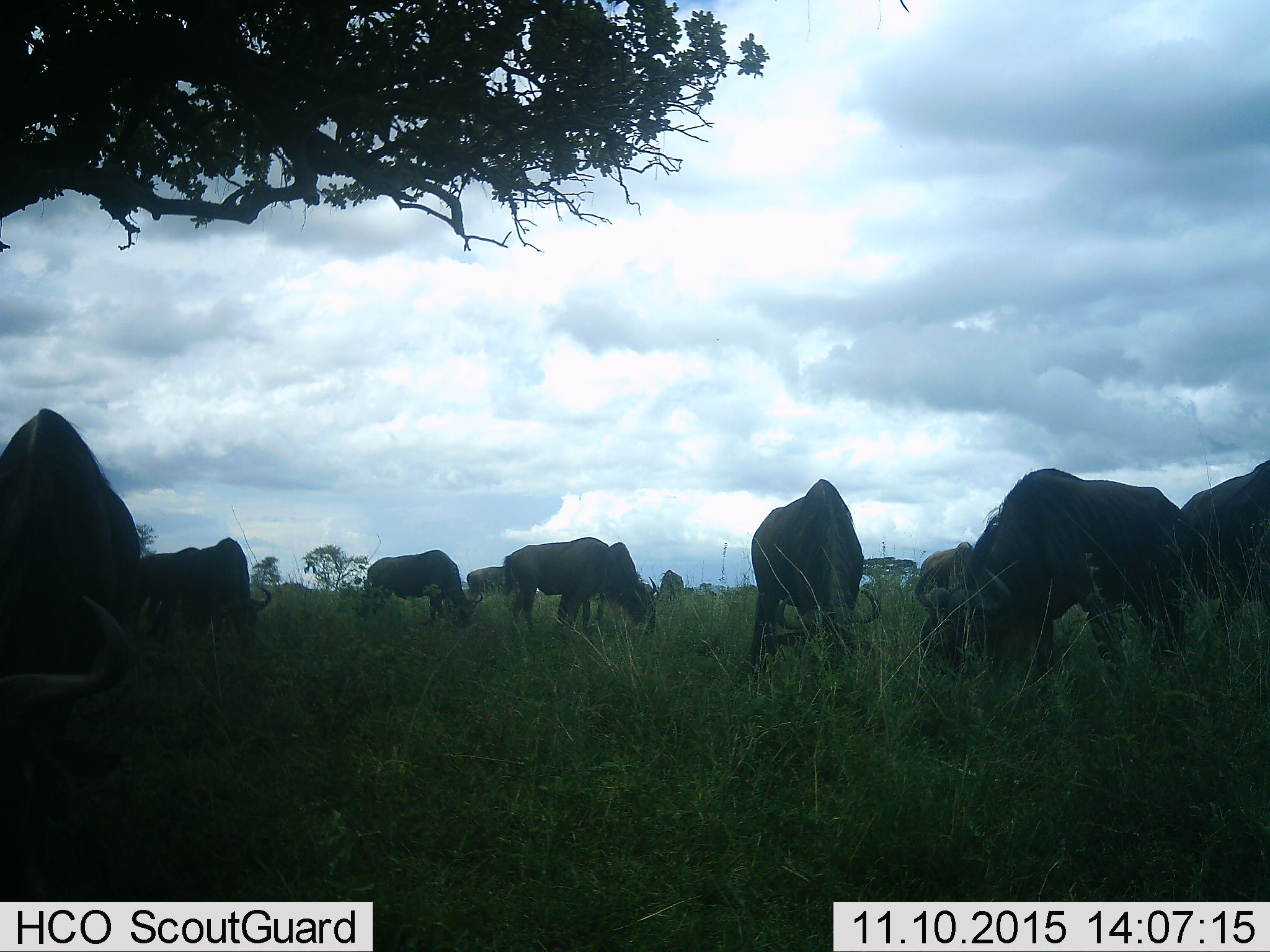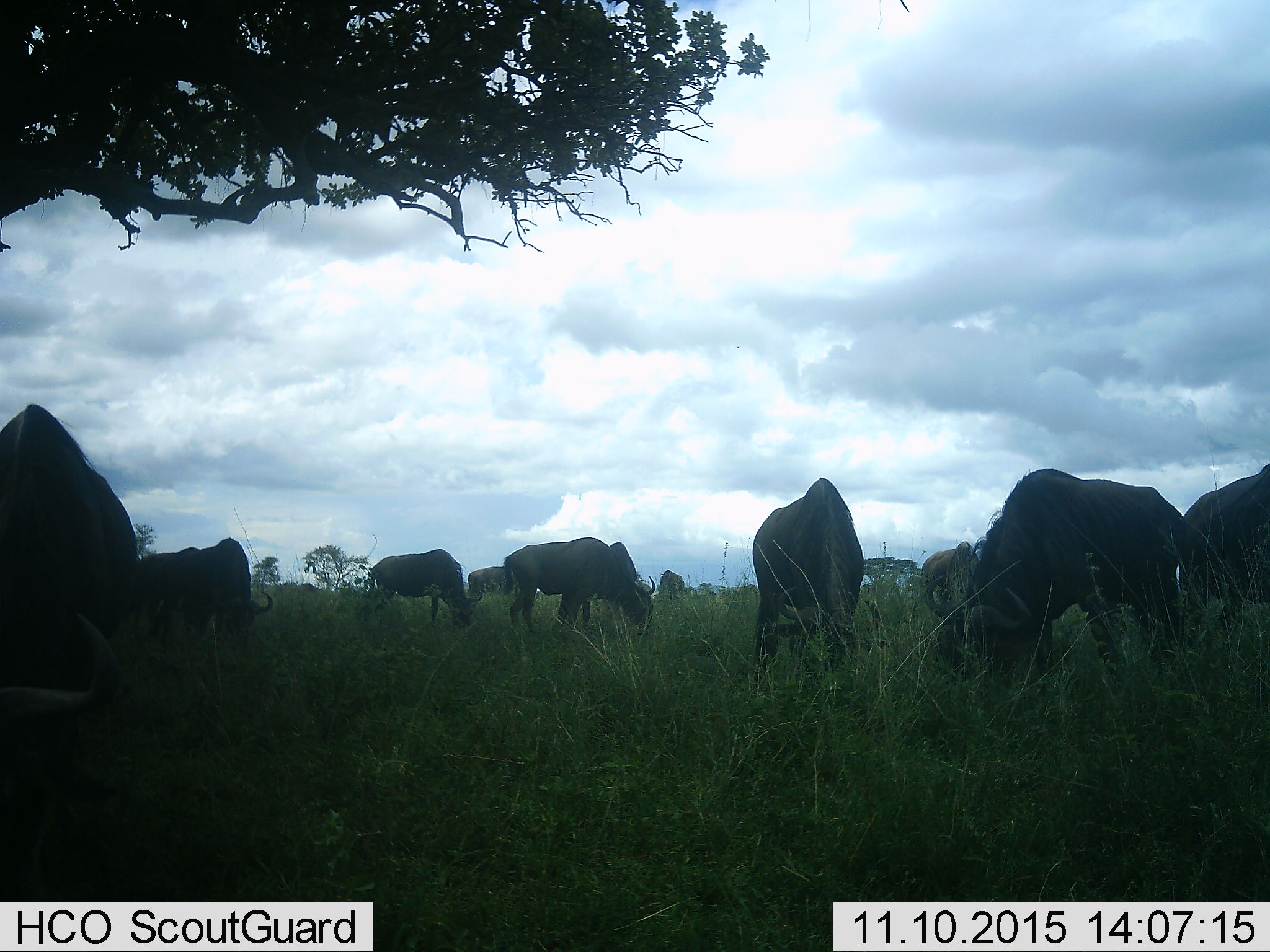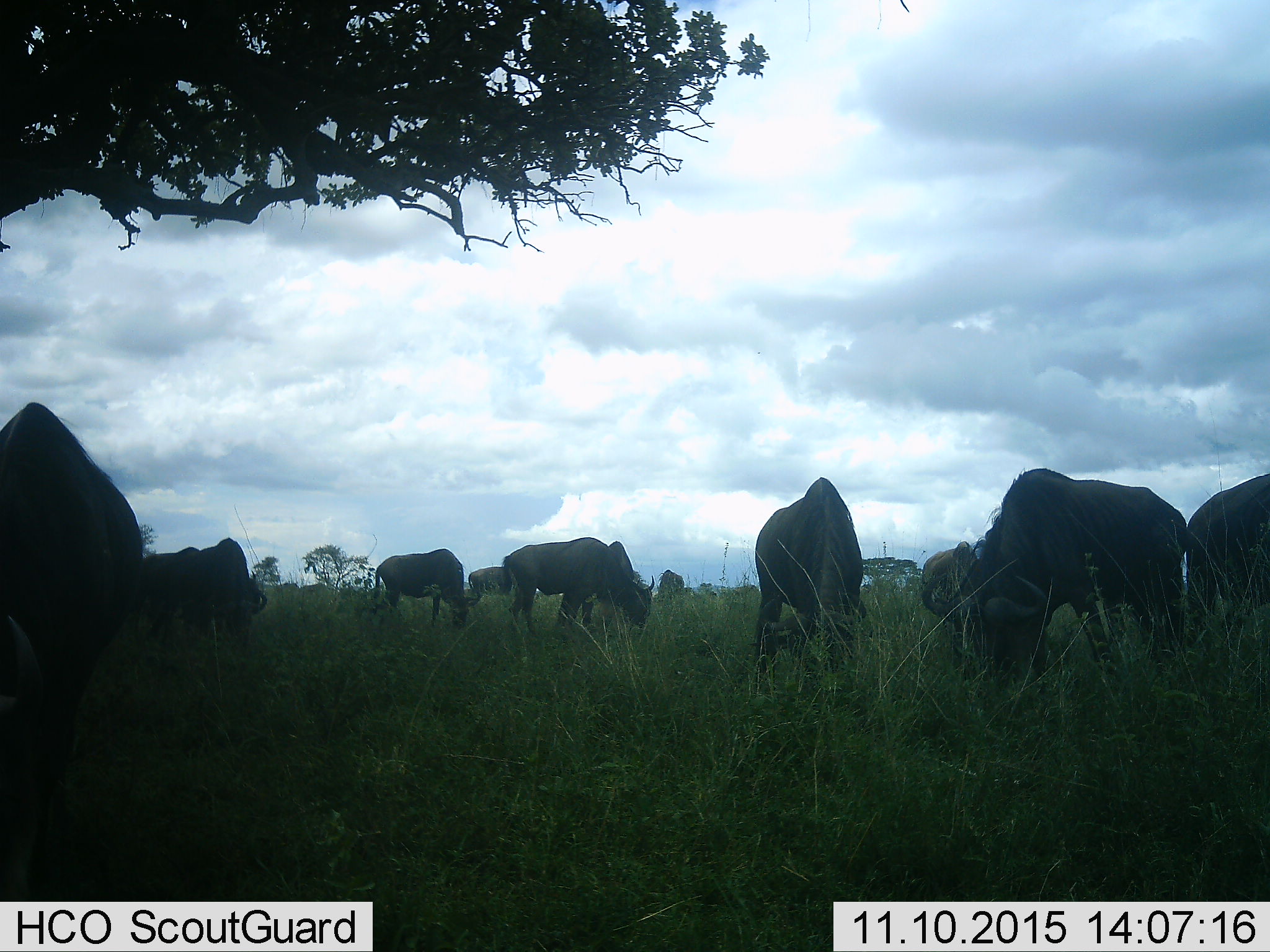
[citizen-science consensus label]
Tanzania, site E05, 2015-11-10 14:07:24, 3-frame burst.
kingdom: Animalia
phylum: Chordata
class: Mammalia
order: Artiodactyla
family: Bovidae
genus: Connochaetes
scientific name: Connochaetes taurinus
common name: blue wildebeest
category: wildebeest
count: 11-50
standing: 29%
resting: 6%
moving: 35%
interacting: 6%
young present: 0%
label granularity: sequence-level